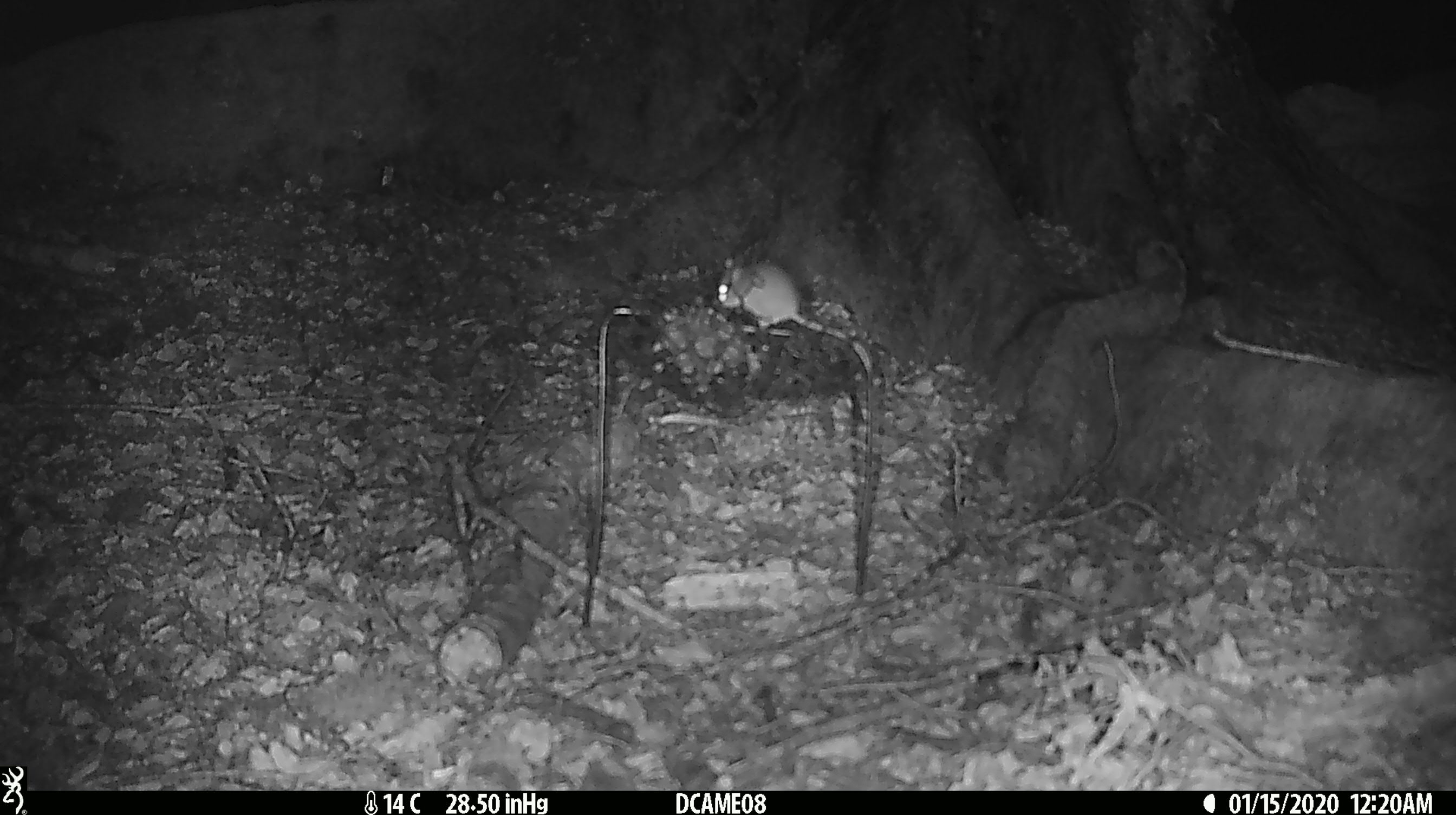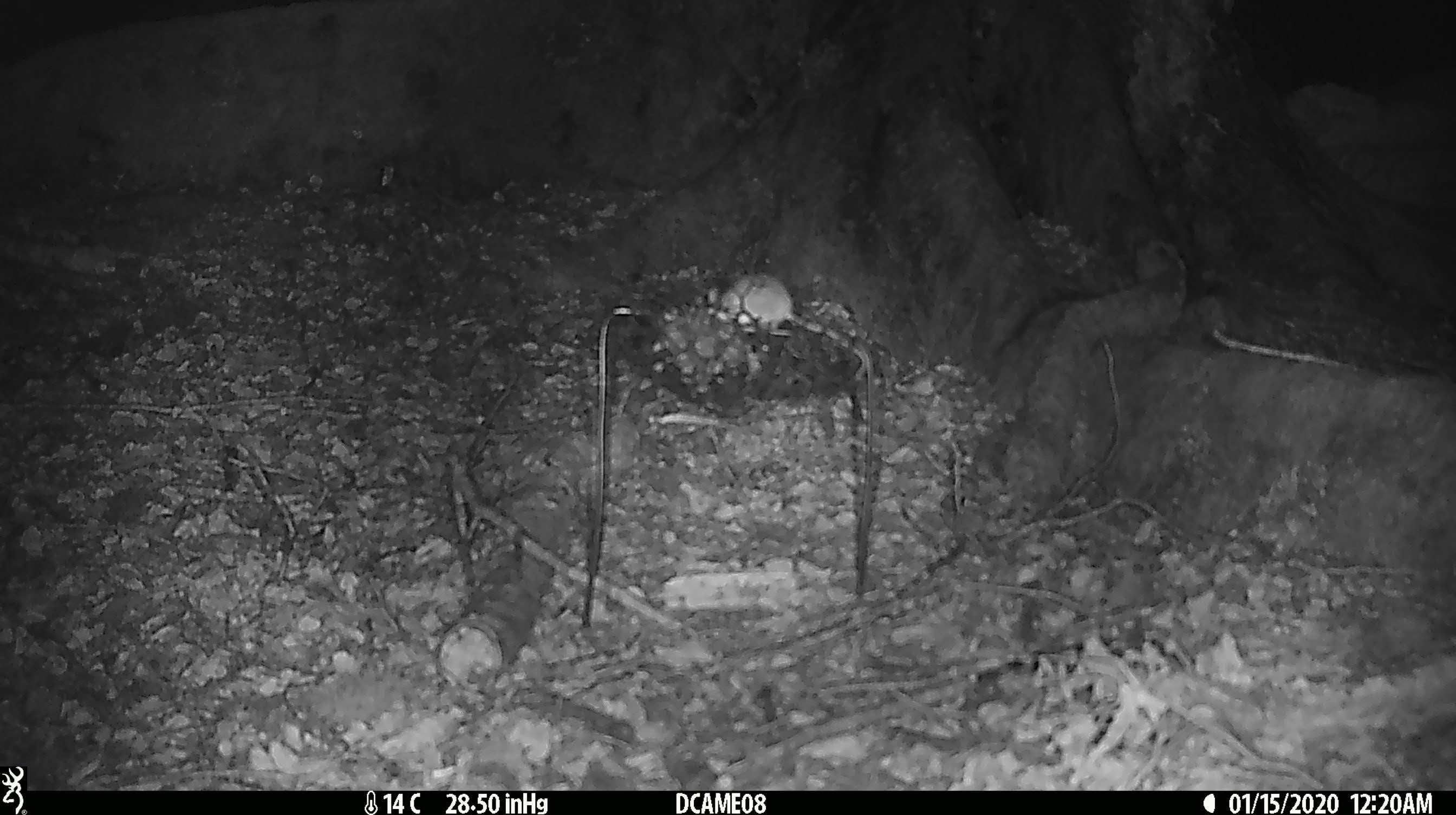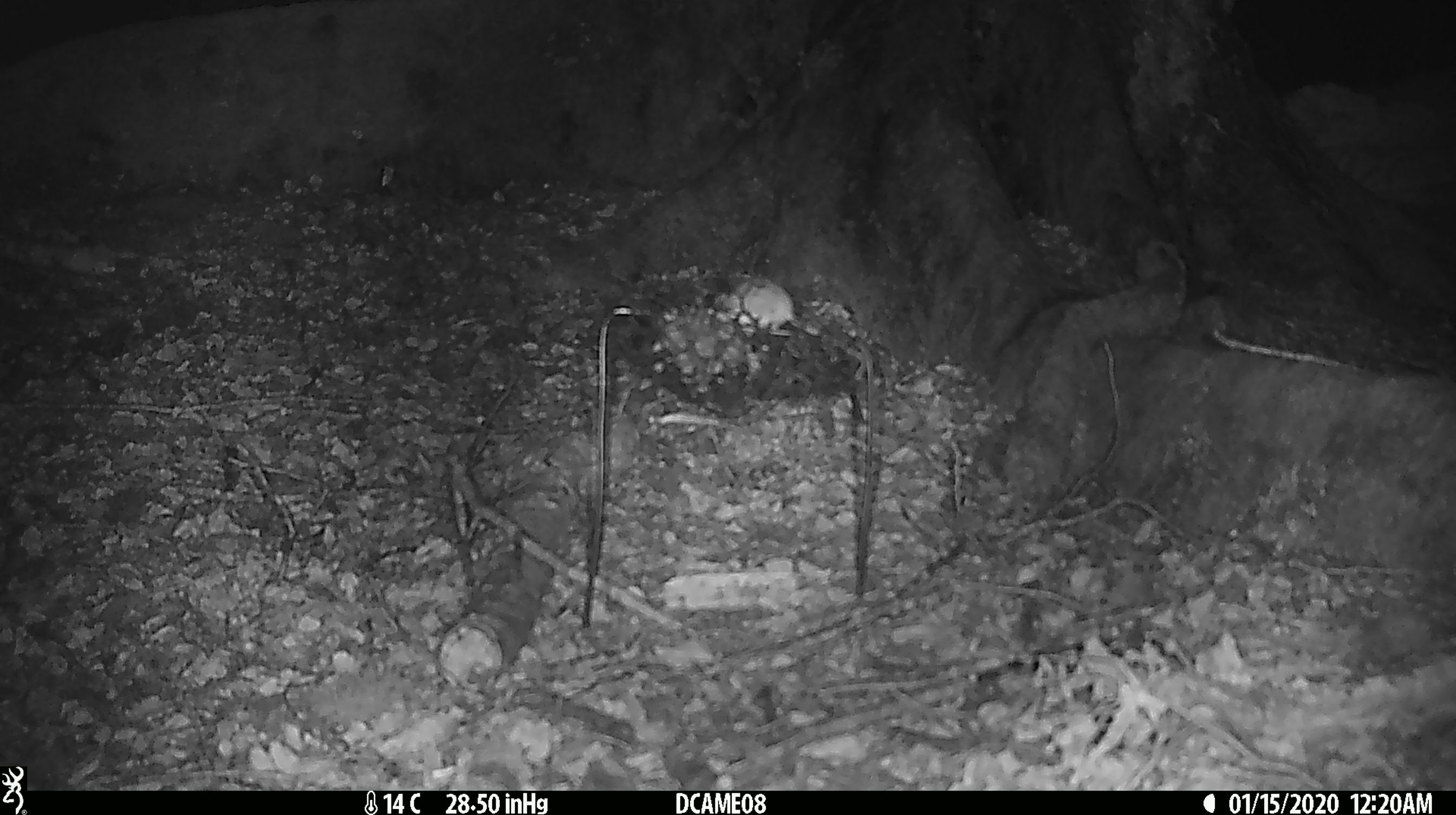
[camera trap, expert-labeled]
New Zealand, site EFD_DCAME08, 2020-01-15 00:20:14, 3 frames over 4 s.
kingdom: Animalia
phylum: Chordata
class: Mammalia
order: Rodentia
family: Muridae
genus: Mus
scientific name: Mus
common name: mouse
Mouse (Mus).